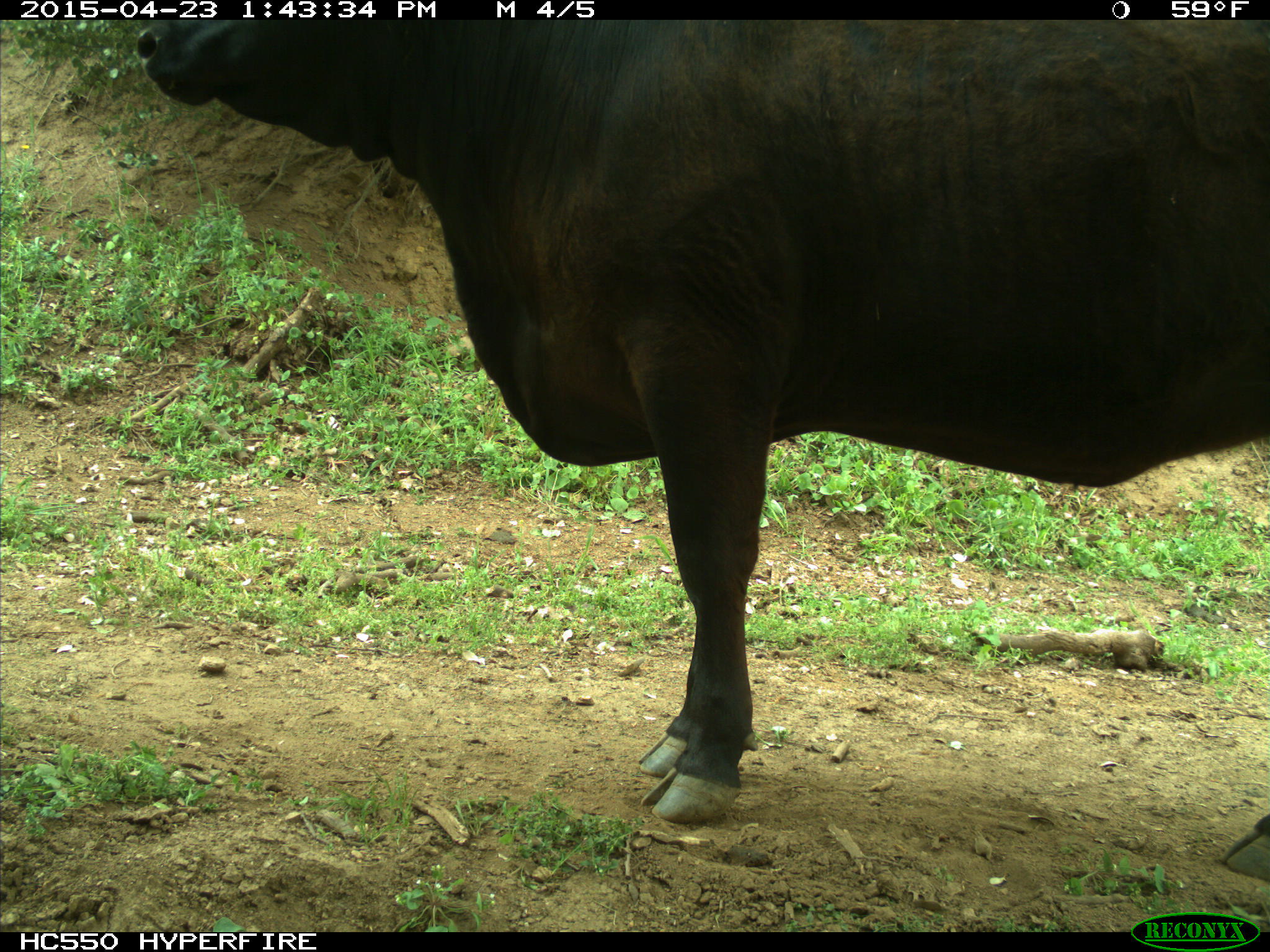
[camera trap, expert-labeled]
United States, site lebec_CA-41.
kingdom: Animalia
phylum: Chordata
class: Mammalia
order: Artiodactyla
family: Bovidae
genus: Bos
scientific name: Bos taurus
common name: domestic cow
Bos taurus (domestic cow).